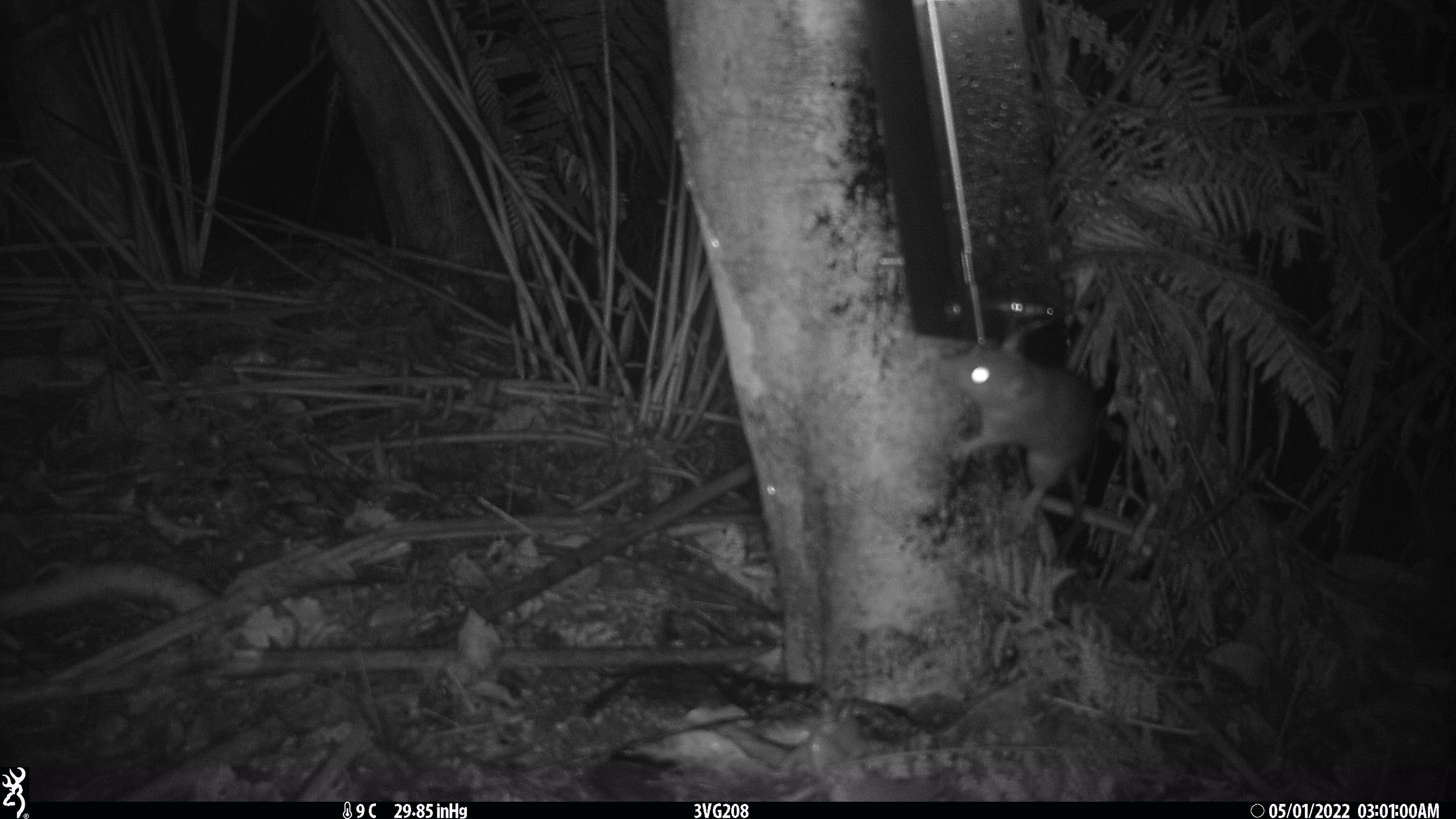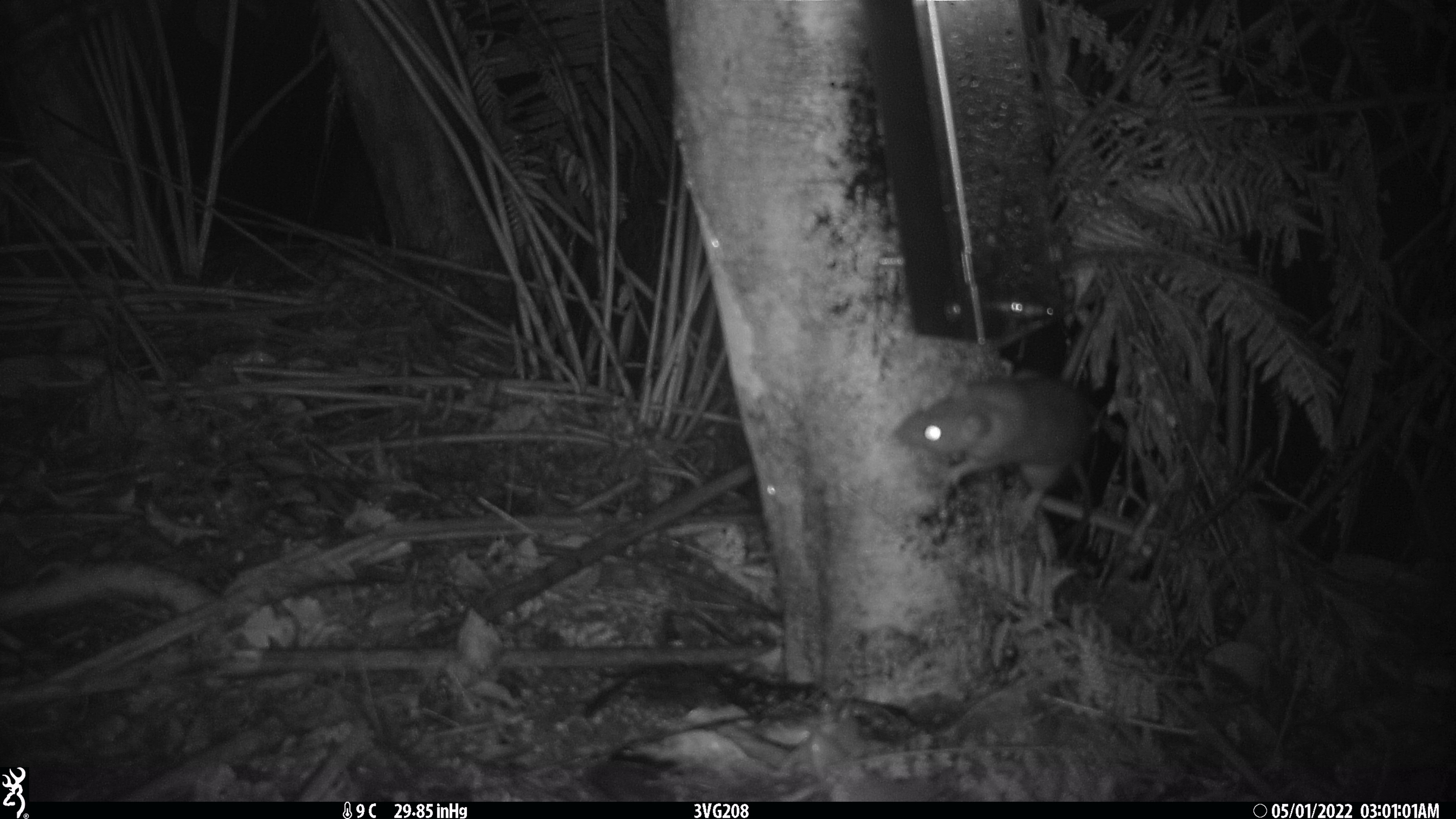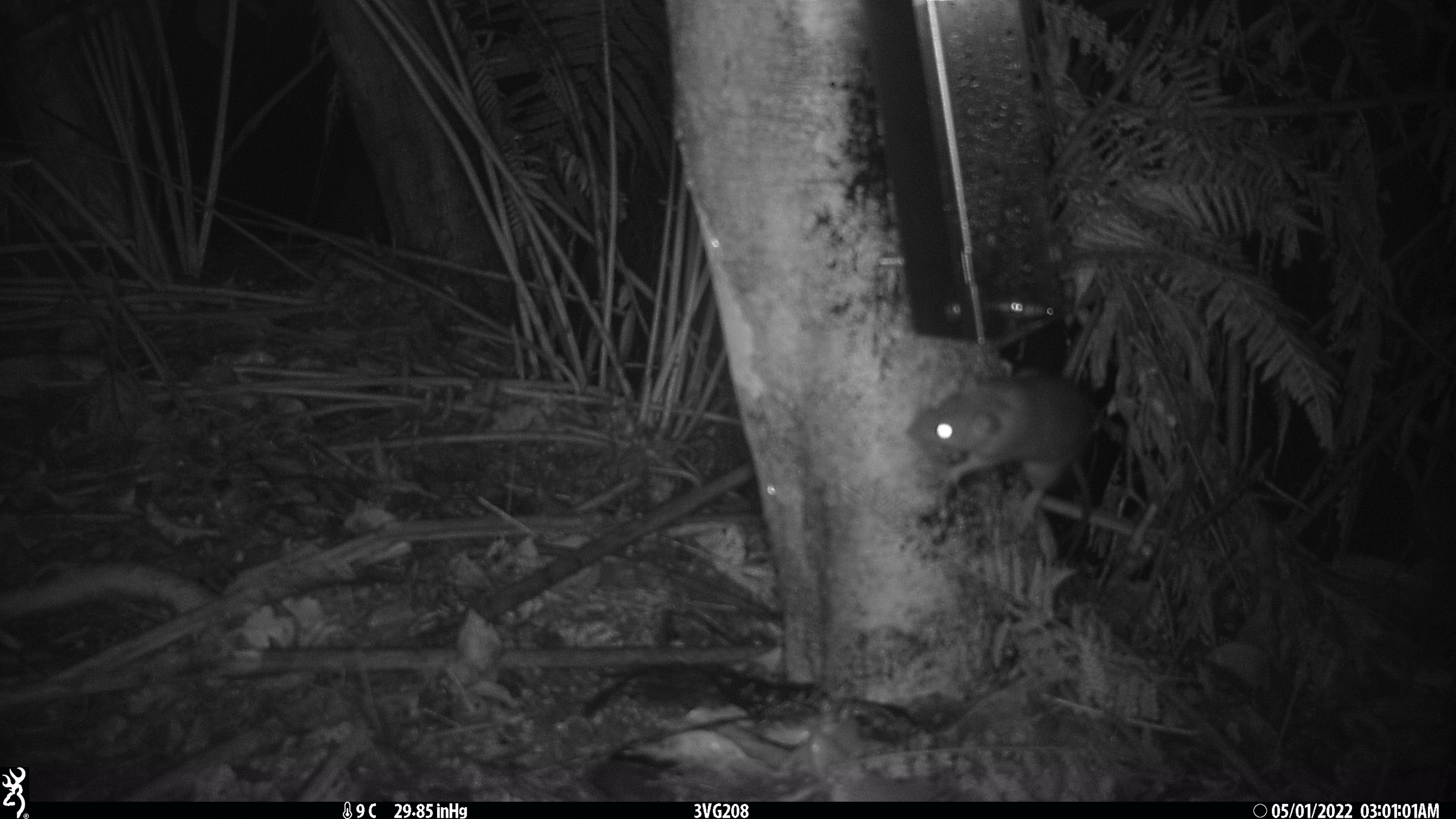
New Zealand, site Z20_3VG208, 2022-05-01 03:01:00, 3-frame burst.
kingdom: Animalia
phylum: Chordata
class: Mammalia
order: Rodentia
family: Muridae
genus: Rattus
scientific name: Rattus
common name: rat